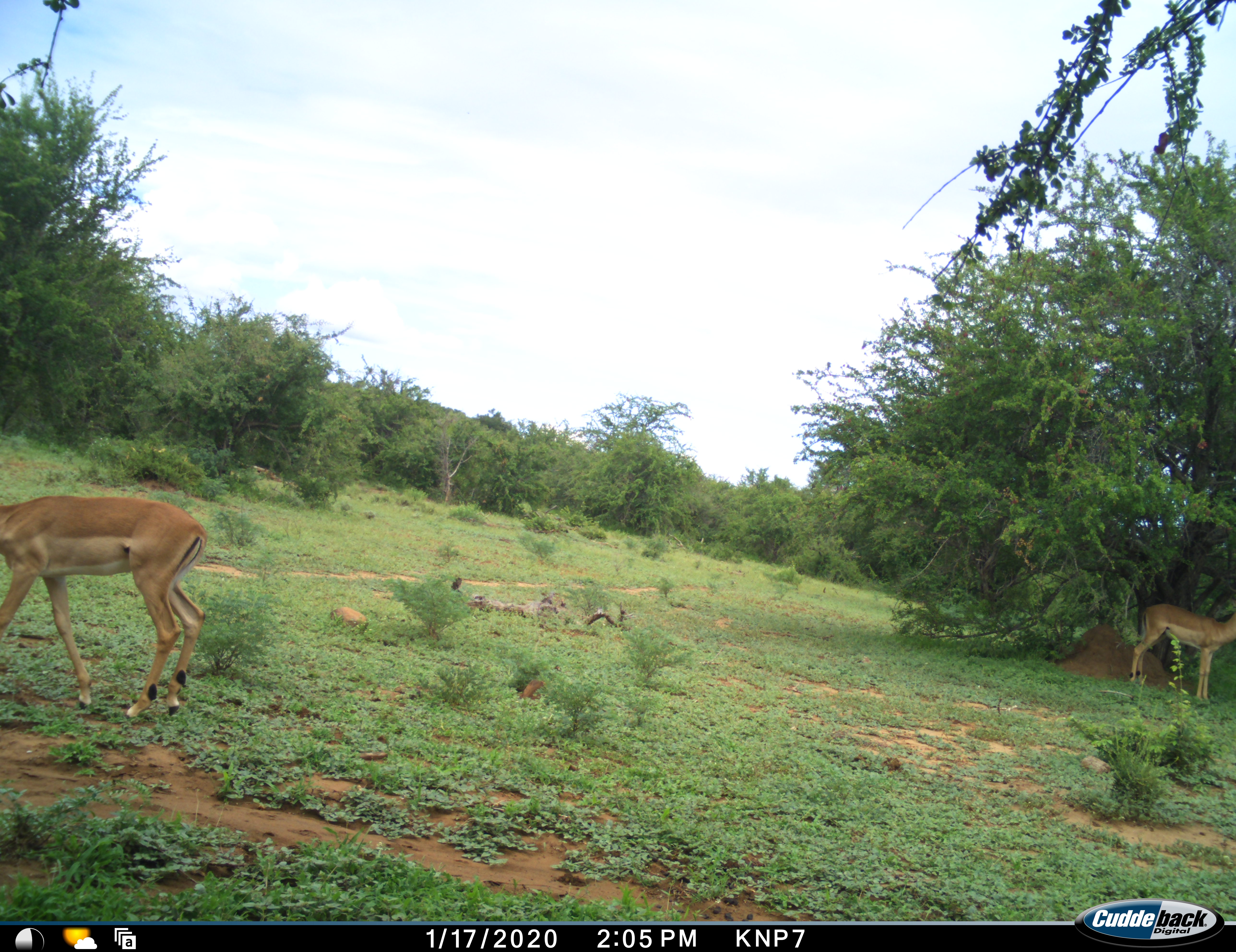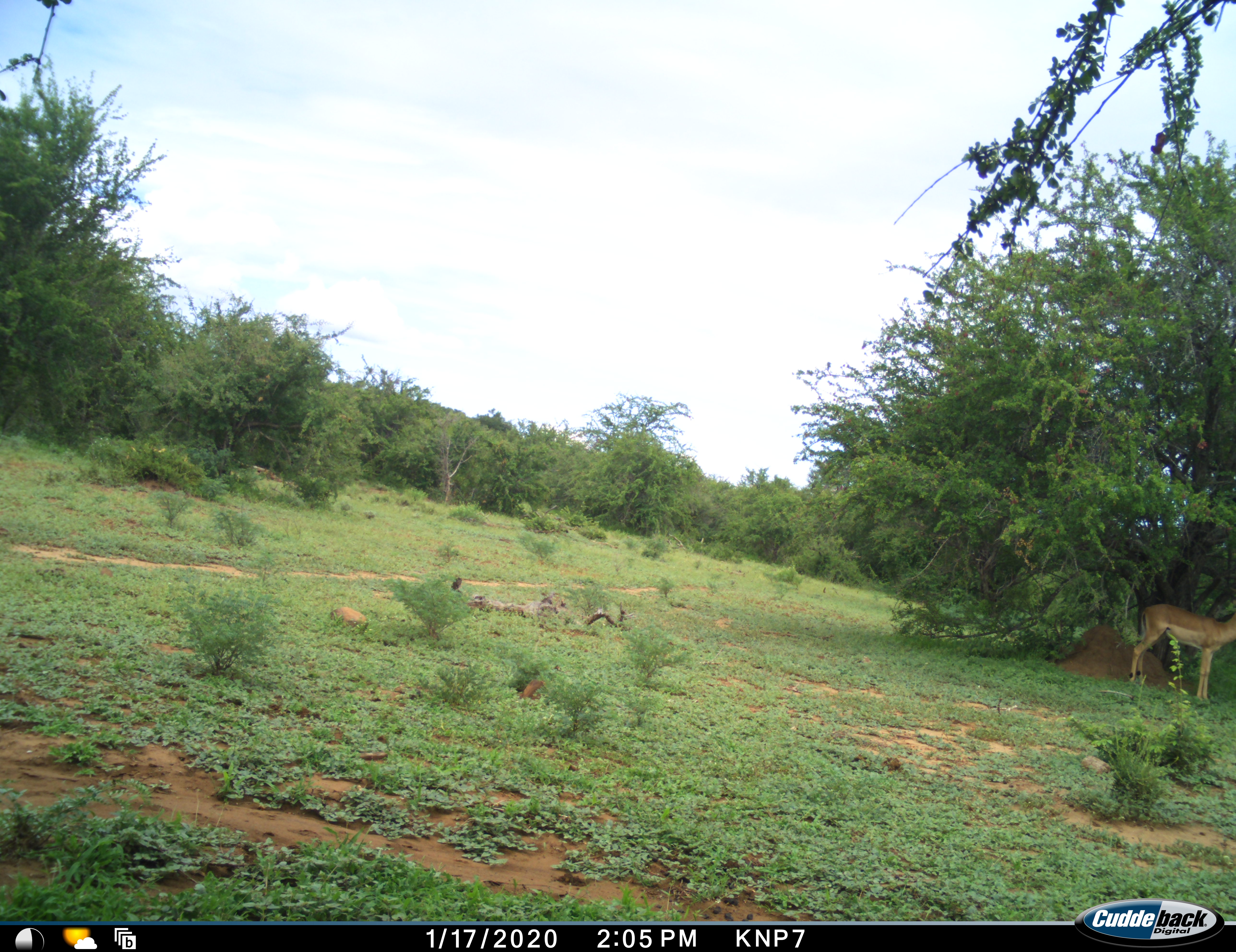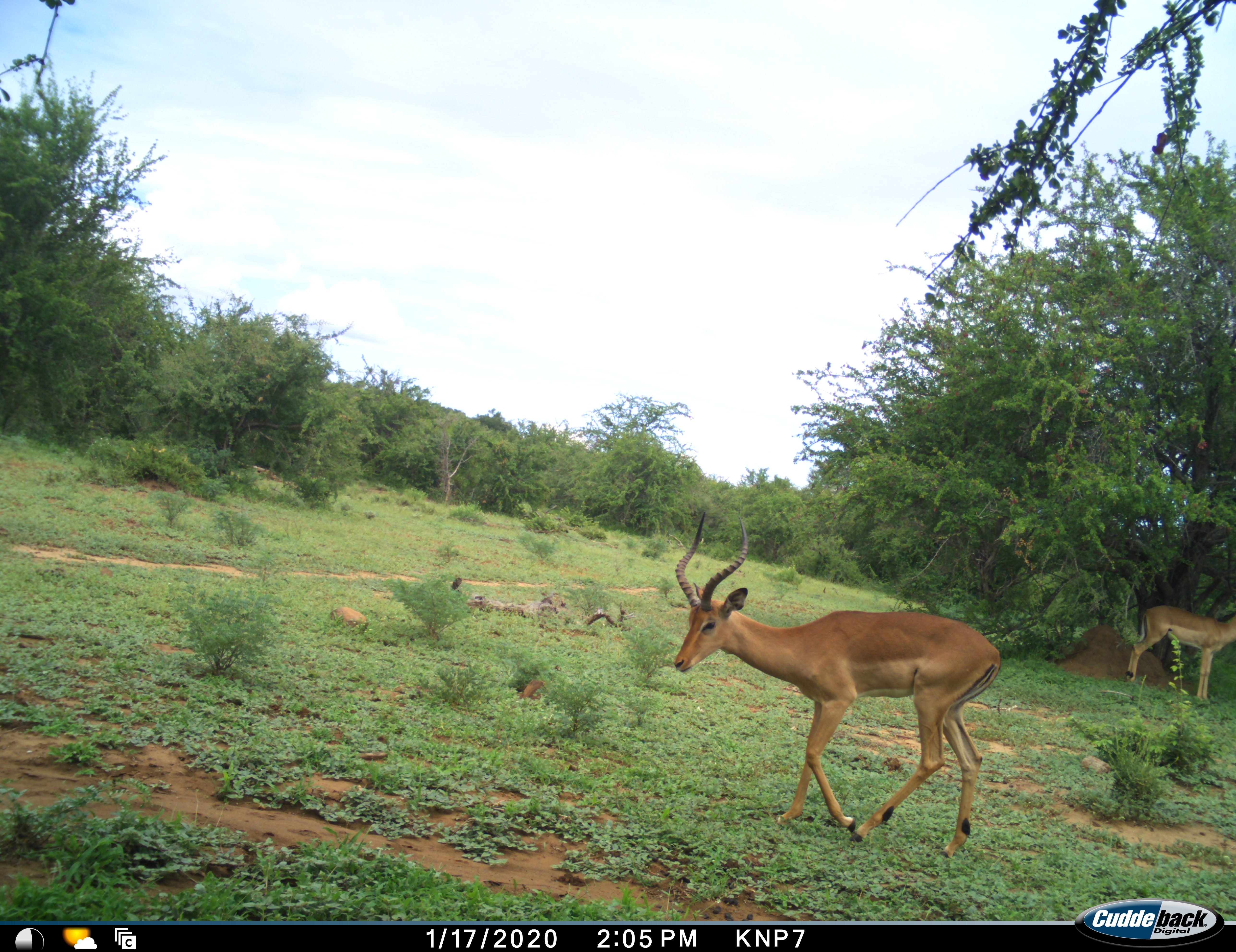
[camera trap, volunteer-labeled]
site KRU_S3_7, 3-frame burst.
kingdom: Animalia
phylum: Chordata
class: Mammalia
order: Artiodactyla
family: Bovidae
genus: Aepyceros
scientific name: Aepyceros melampus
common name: impala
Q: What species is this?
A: Impala (Aepyceros melampus).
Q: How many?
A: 3.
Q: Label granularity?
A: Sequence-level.